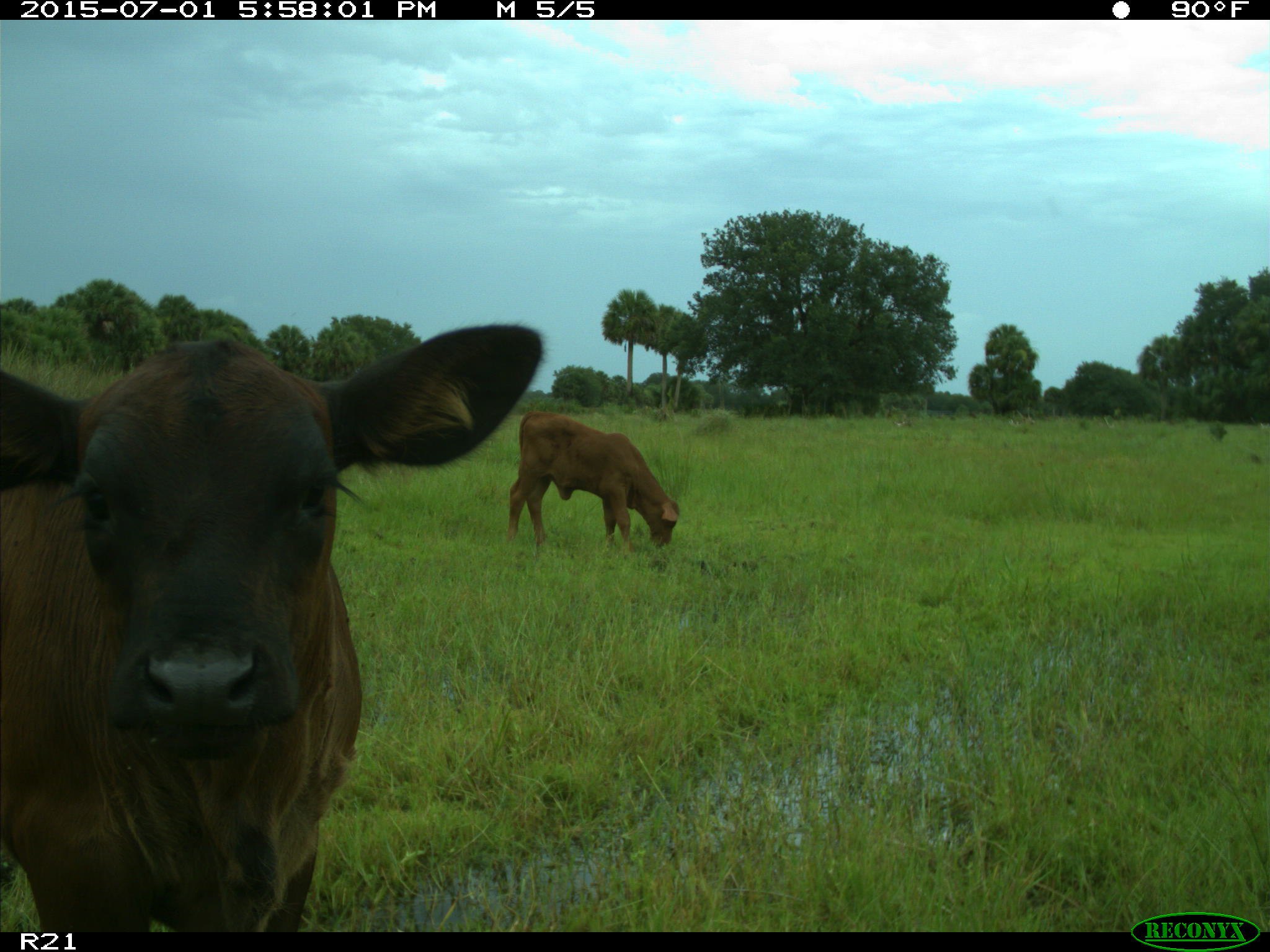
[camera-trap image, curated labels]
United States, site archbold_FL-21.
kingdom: Animalia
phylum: Chordata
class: Mammalia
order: Artiodactyla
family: Bovidae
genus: Bos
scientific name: Bos taurus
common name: domestic cow